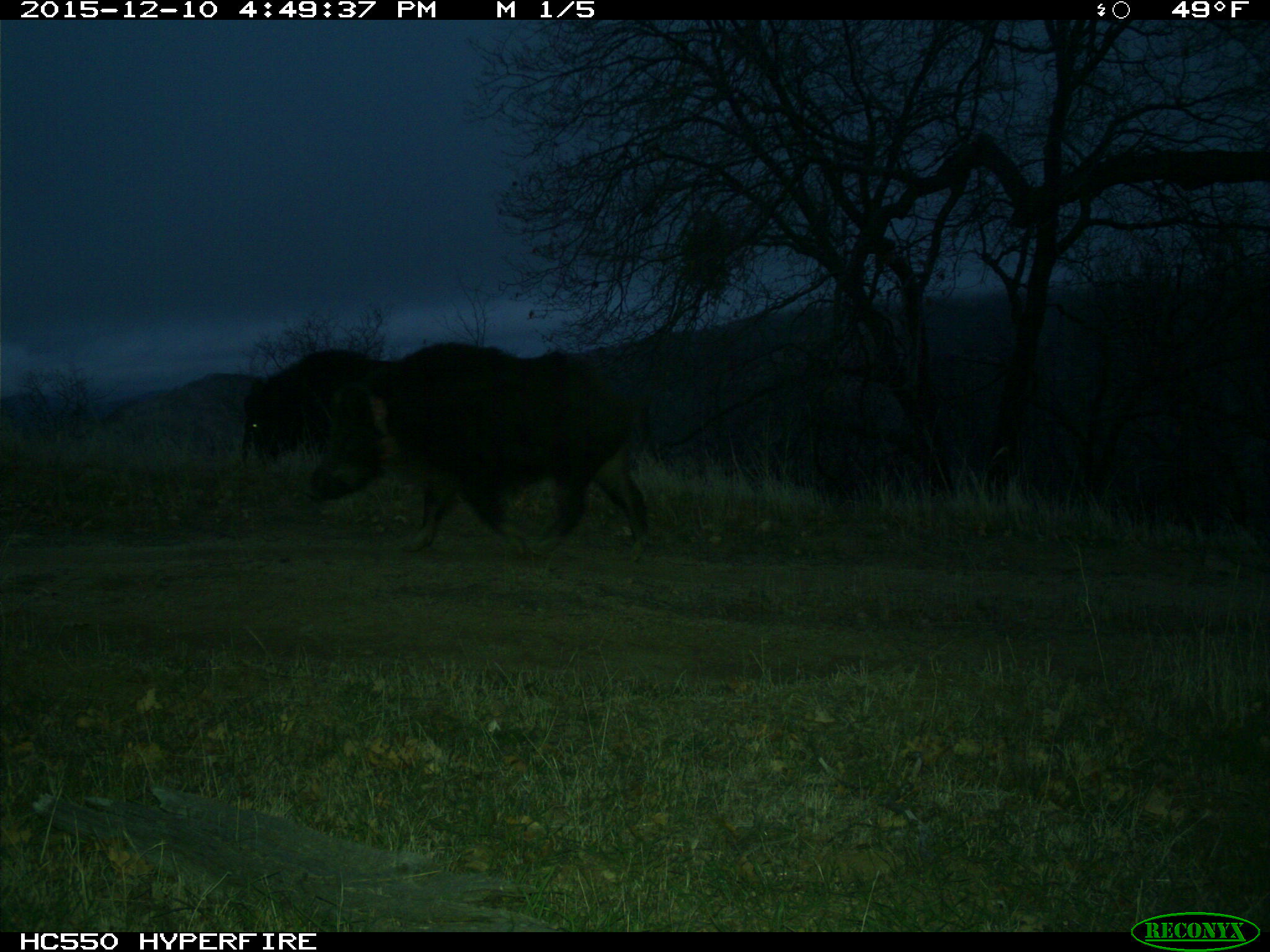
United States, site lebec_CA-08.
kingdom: Animalia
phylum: Chordata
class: Mammalia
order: Artiodactyla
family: Suidae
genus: Sus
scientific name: Sus scrofa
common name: wild boar